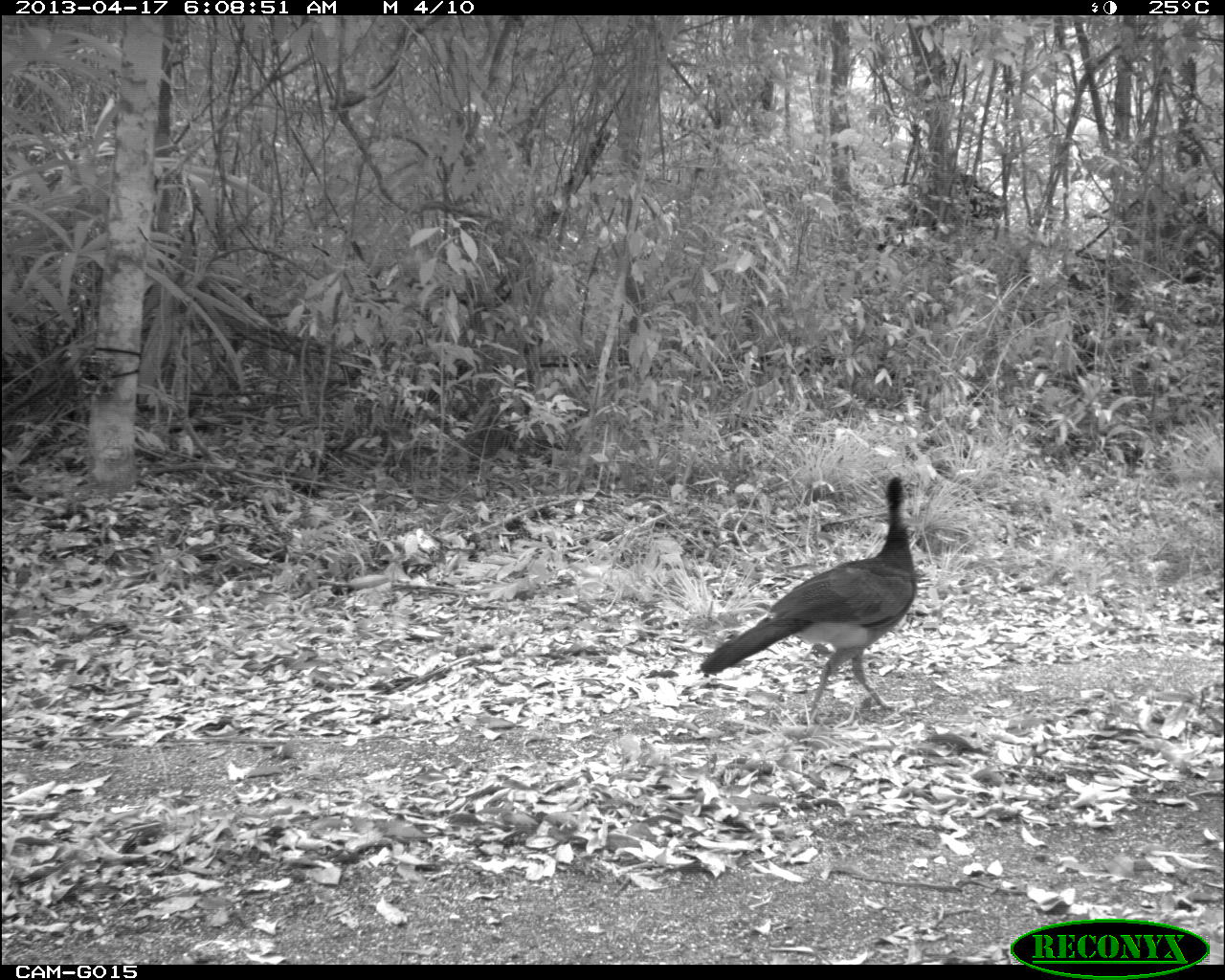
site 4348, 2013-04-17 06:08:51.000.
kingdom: Animalia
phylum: Chordata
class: Aves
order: Galliformes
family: Cracidae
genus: Crax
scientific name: Crax rubra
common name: great curassow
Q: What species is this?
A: Crax rubra (great curassow).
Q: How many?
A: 3.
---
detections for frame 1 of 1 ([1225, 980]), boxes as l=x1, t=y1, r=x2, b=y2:
crax rubra: l=699, t=476, r=916, b=725